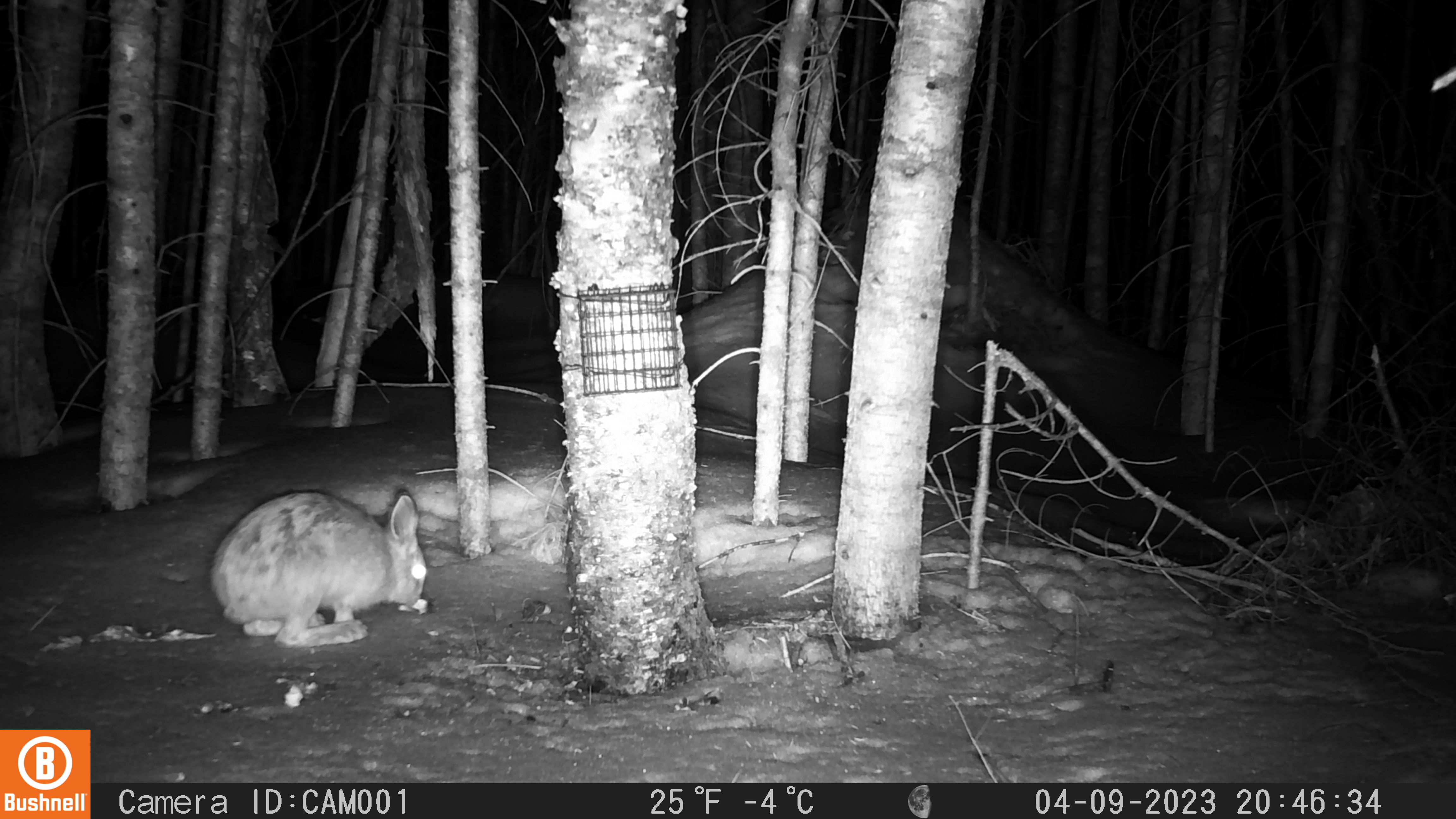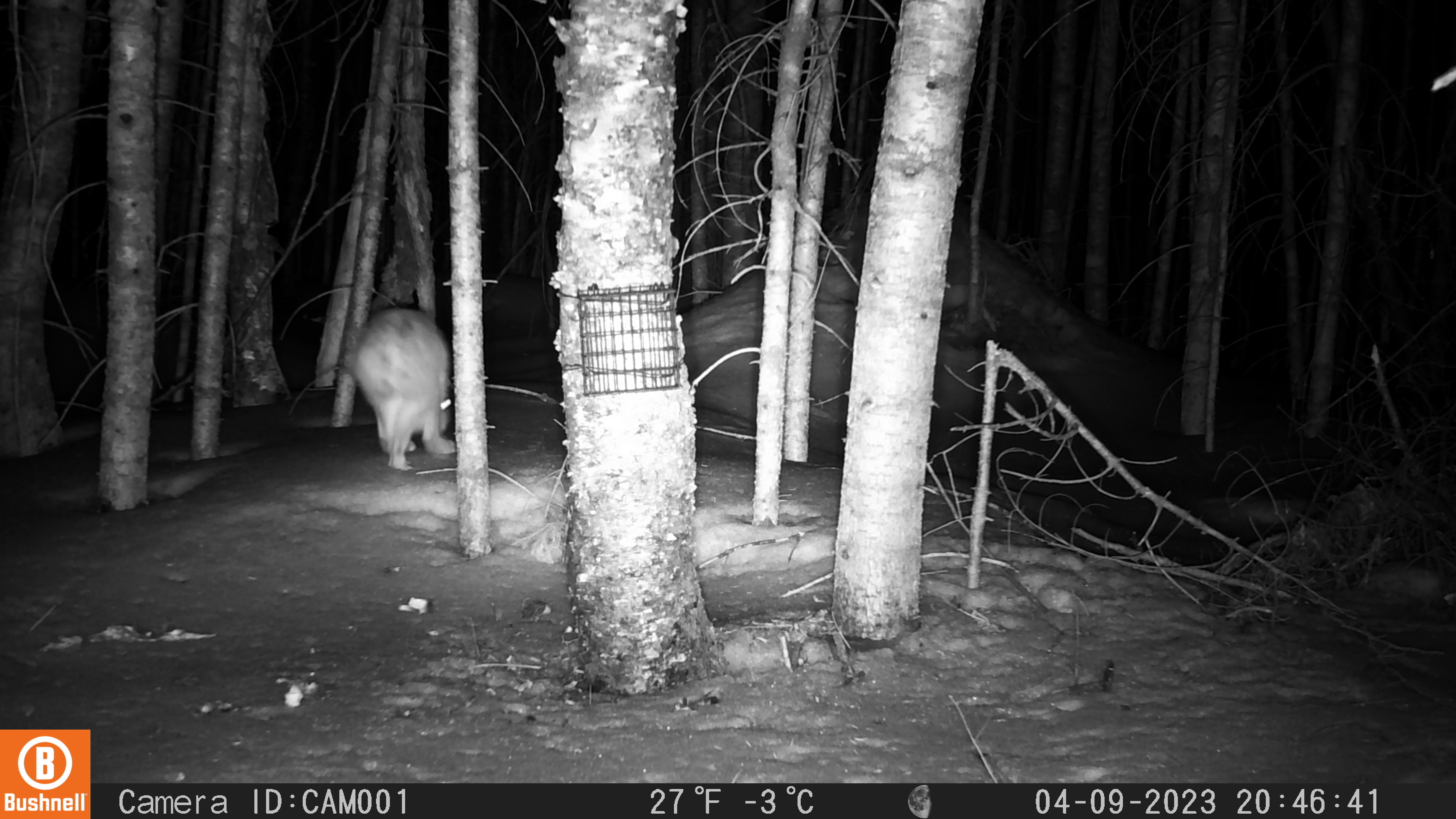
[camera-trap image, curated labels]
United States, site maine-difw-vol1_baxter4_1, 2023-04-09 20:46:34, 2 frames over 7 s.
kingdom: Animalia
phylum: Chordata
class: Mammalia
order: Lagomorpha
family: Leporidae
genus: Lepus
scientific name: Lepus americanus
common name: snowshoe hare